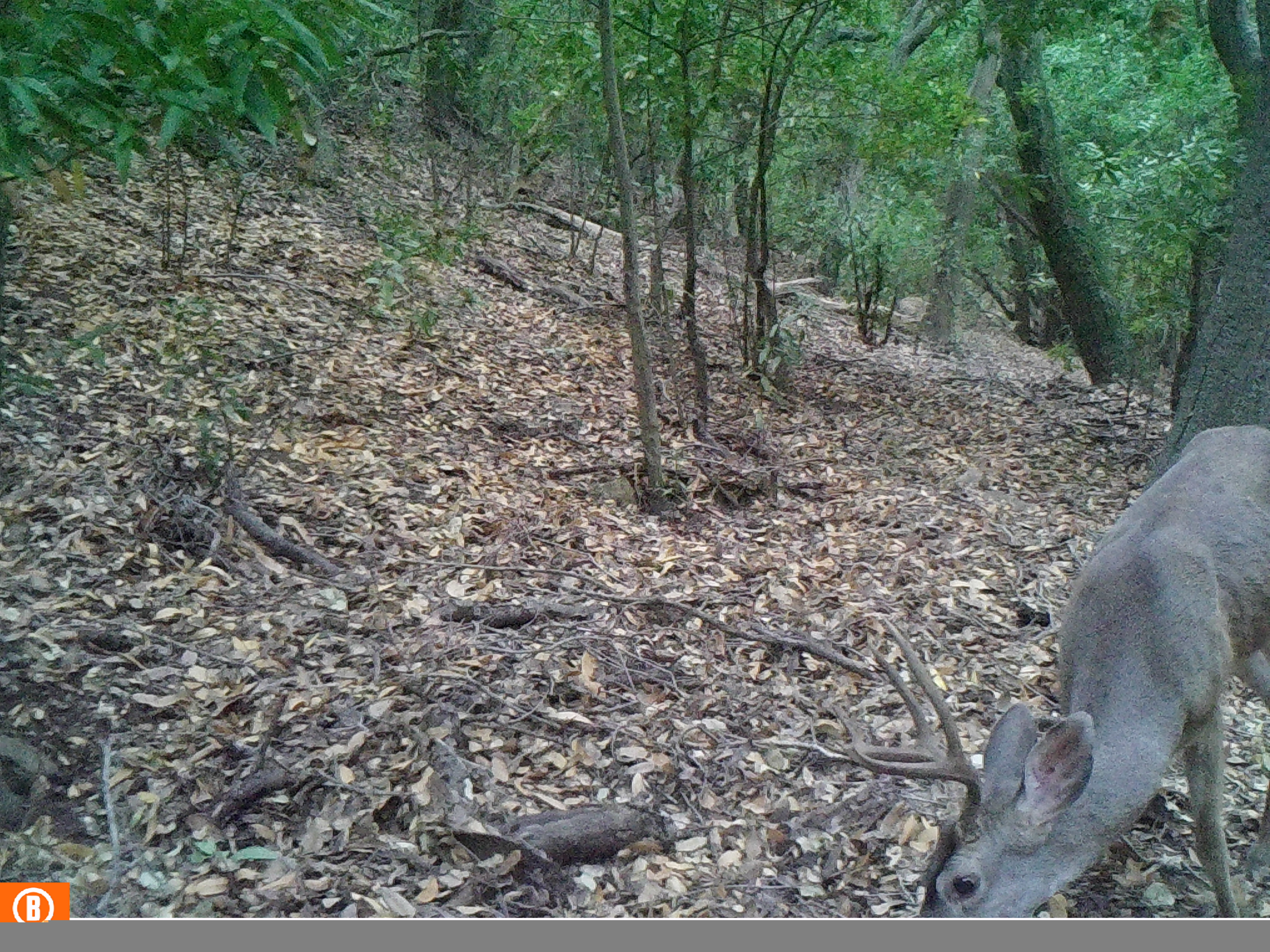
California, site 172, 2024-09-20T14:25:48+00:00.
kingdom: Animalia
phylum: Chordata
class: Mammalia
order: Artiodactyla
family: Cervidae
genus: Odocoileus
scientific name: Odocoileus hemionus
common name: mule deer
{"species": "mule deer (Odocoileus hemionus)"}